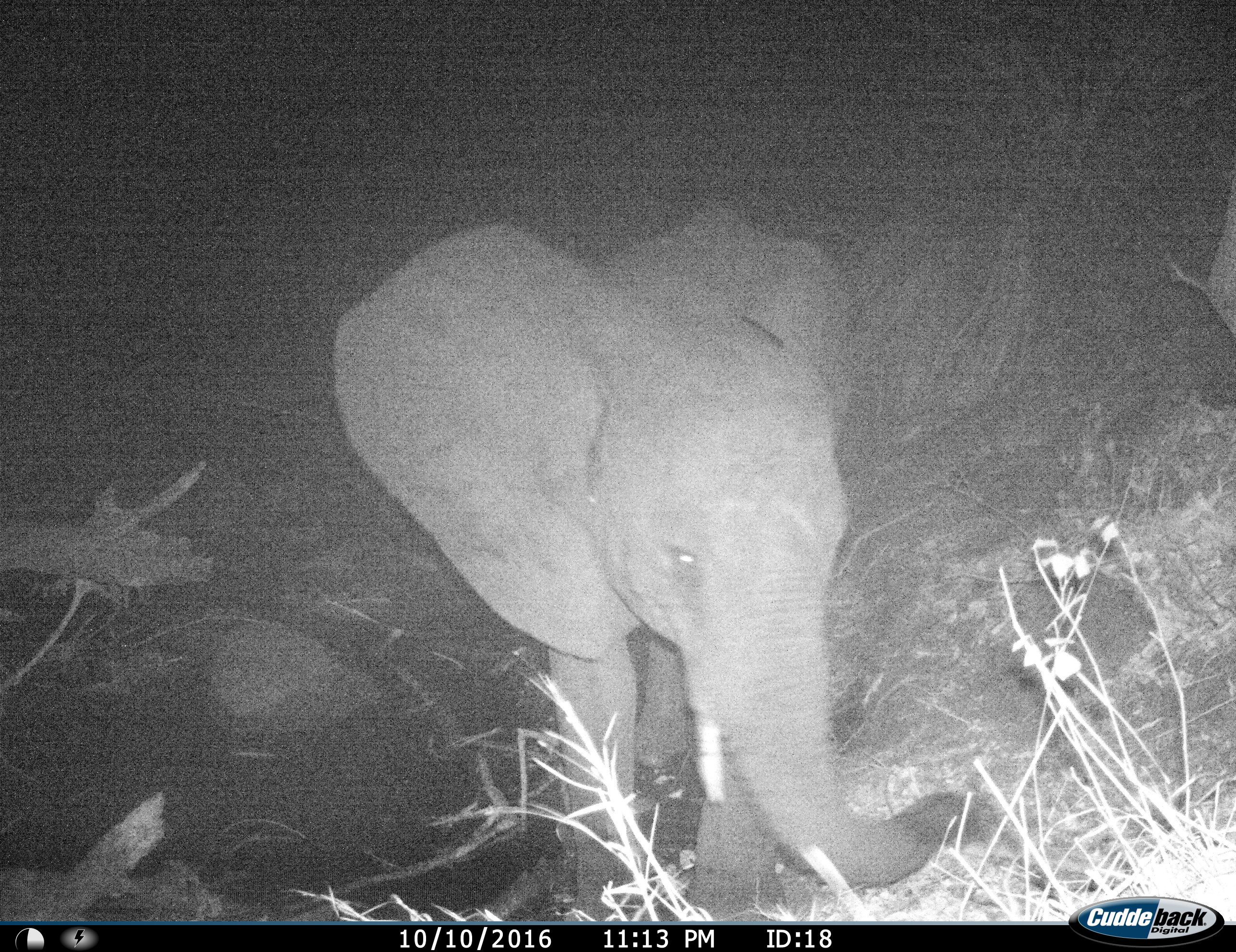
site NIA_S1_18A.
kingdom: Animalia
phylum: Chordata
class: Mammalia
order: Proboscidea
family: Elephantidae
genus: Loxodonta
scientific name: Loxodonta africana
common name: african bush elephant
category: elephant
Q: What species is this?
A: Elephant (african bush elephant) (Loxodonta africana).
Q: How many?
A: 1.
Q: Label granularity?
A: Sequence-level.